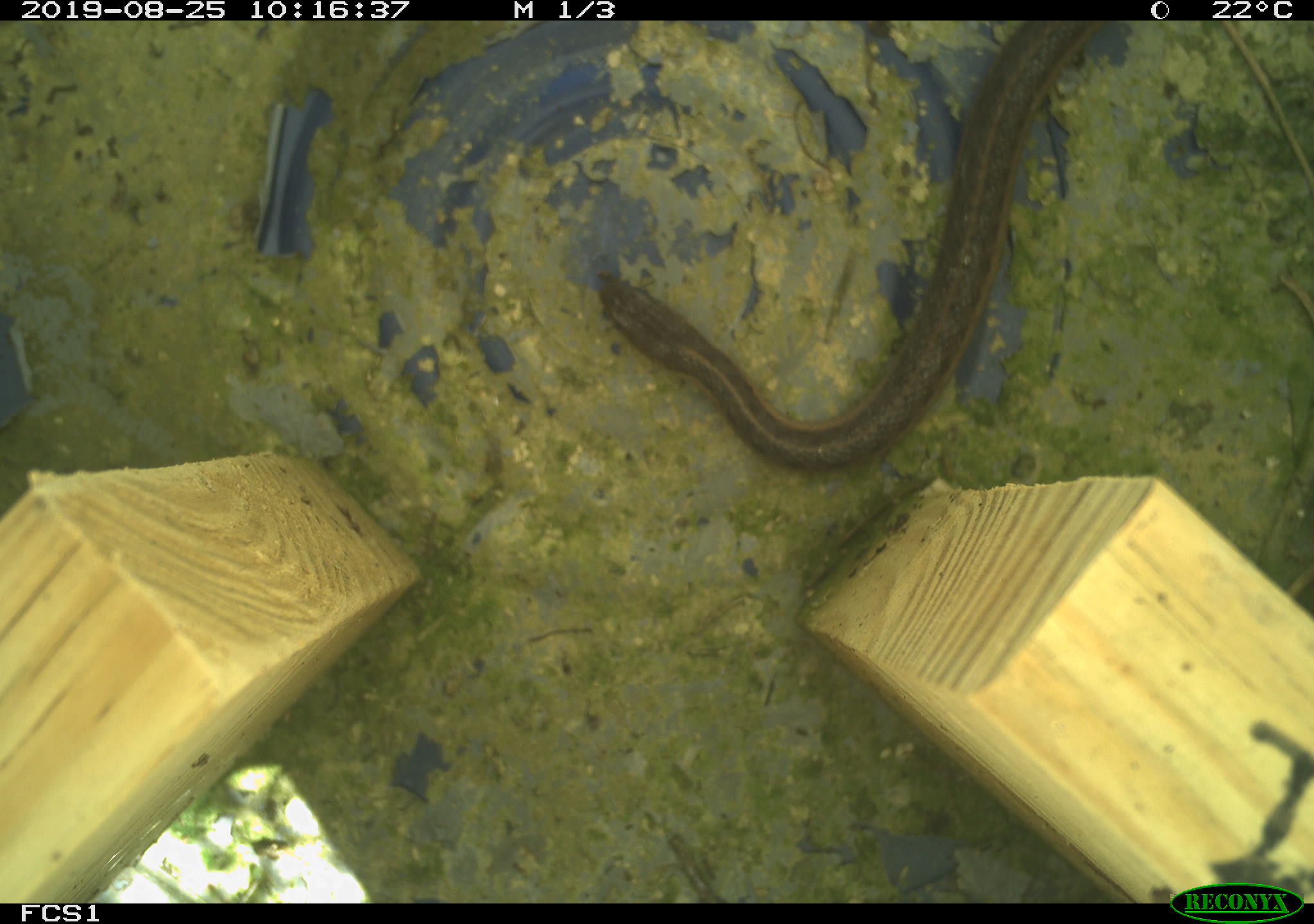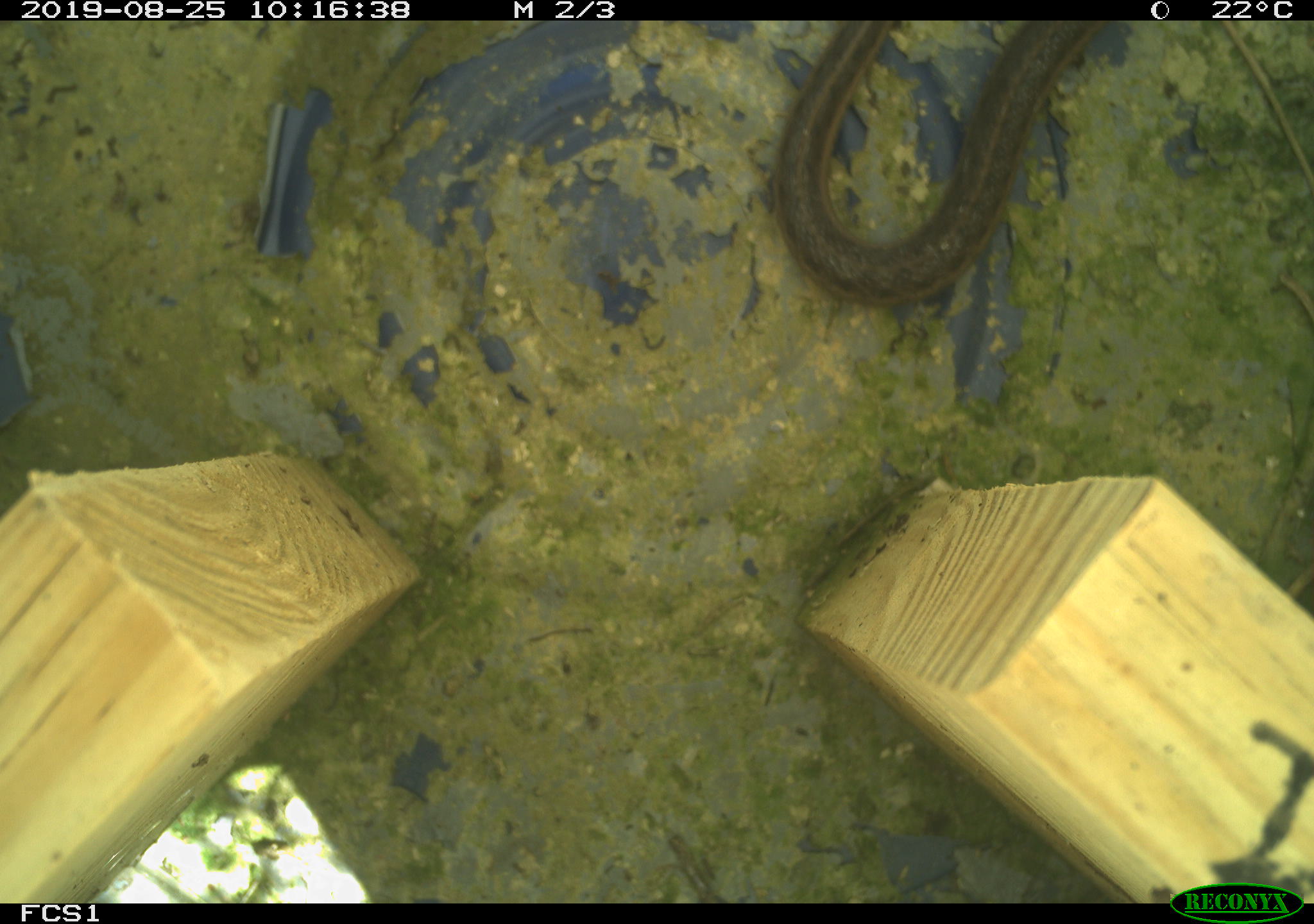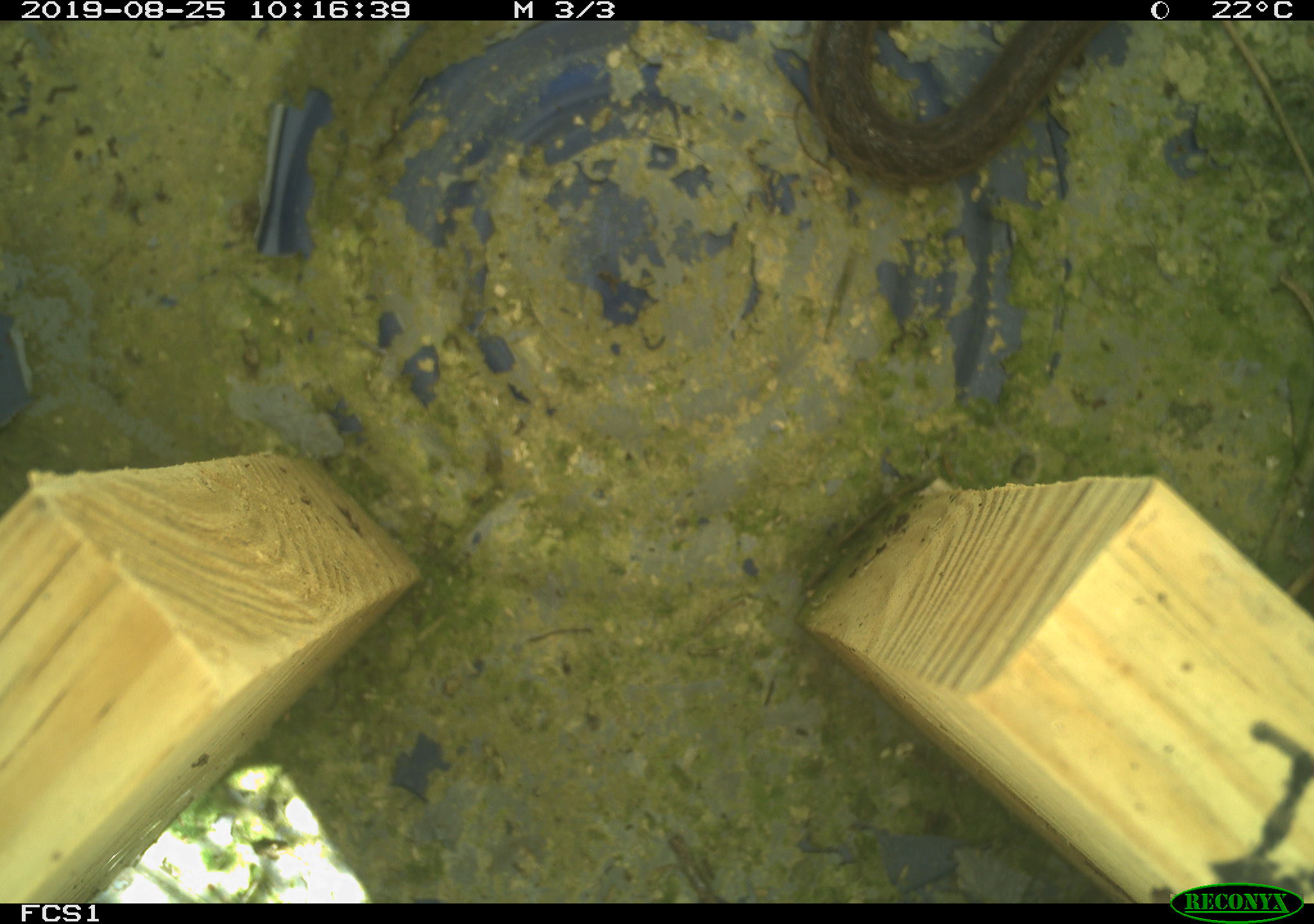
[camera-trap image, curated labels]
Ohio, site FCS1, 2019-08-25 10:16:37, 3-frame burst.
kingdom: Animalia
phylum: Chordata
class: Reptilia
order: Squamata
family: Colubridae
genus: Thamnophis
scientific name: Thamnophis sirtalis sirtalis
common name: eastern gartersnake